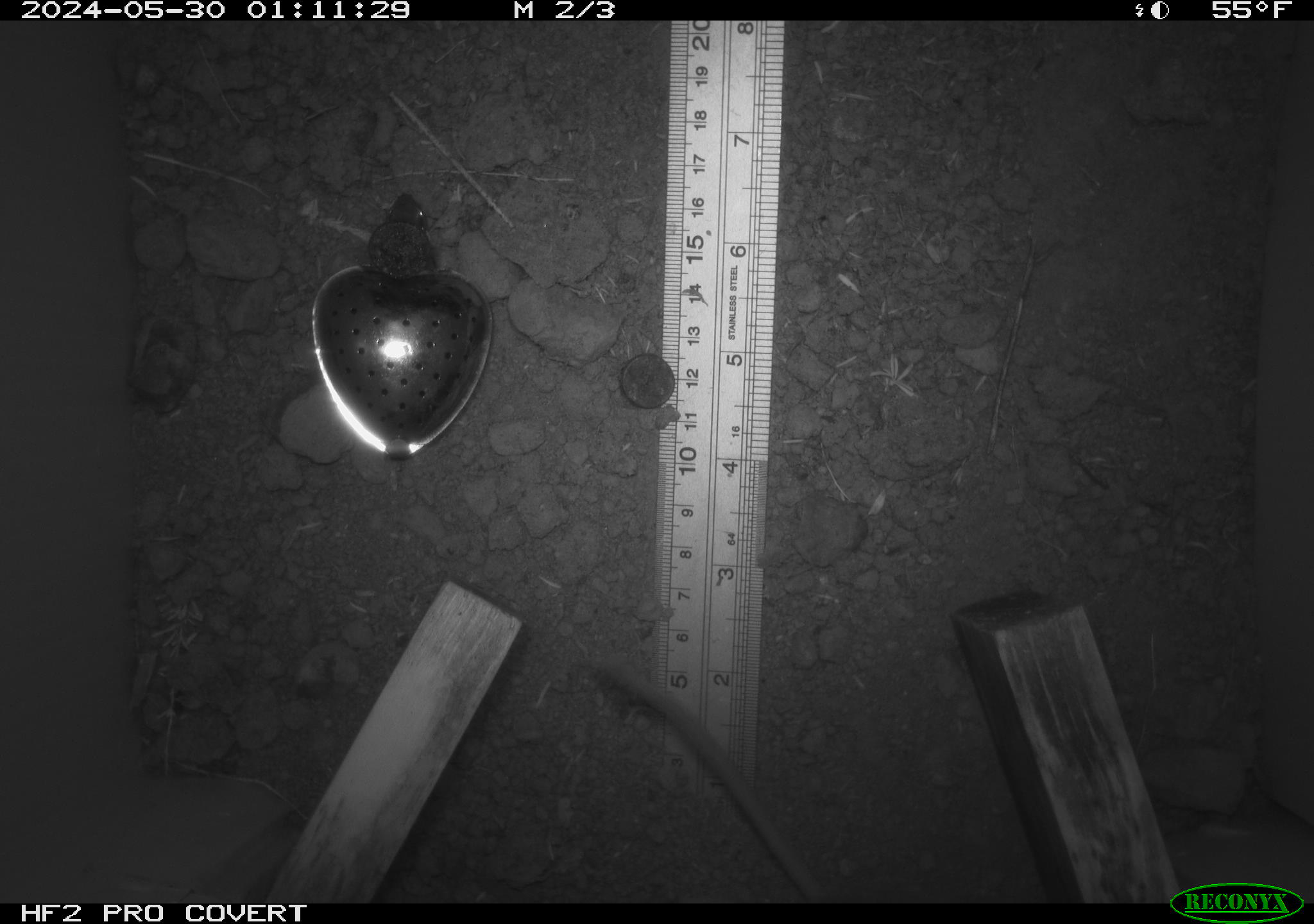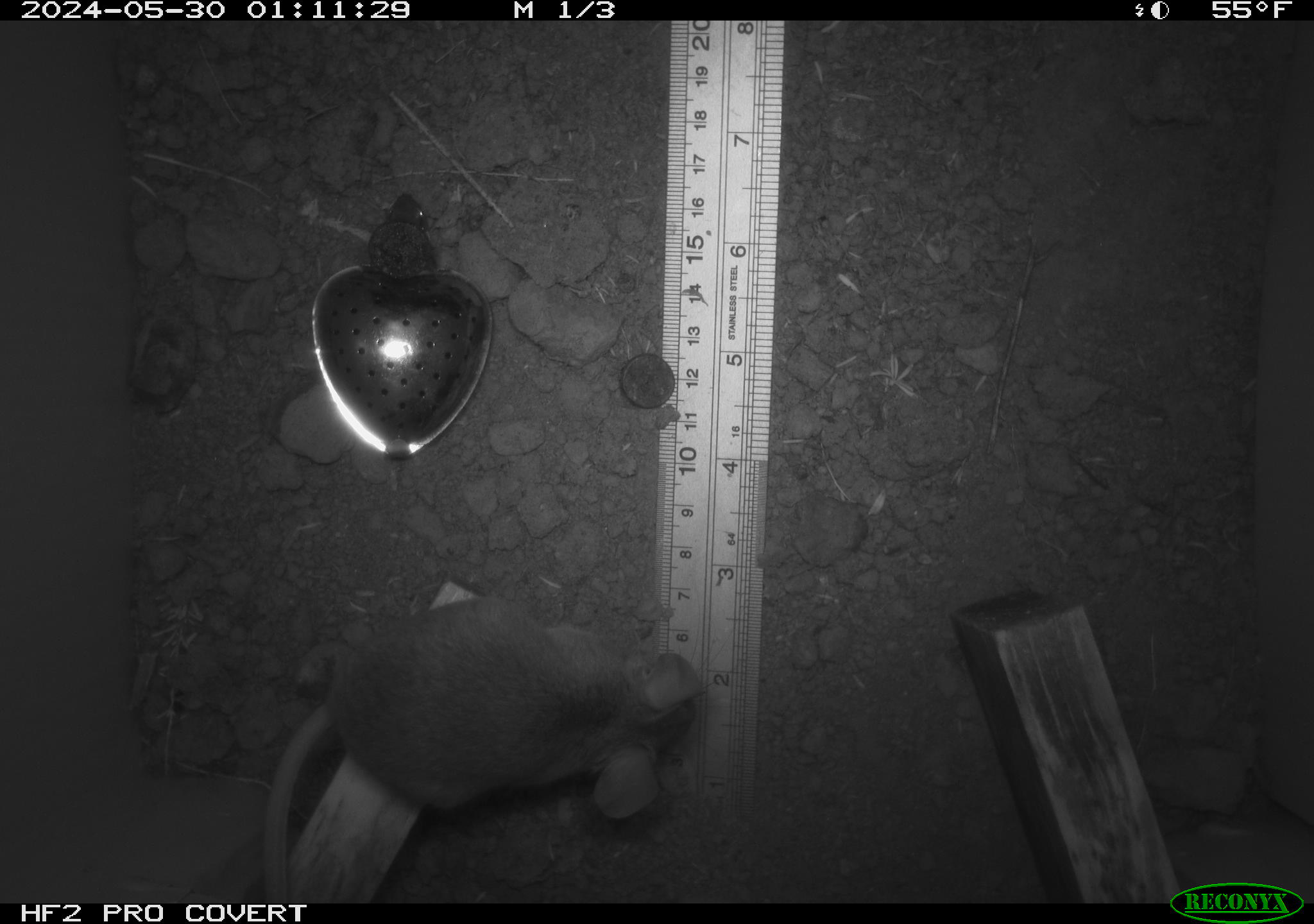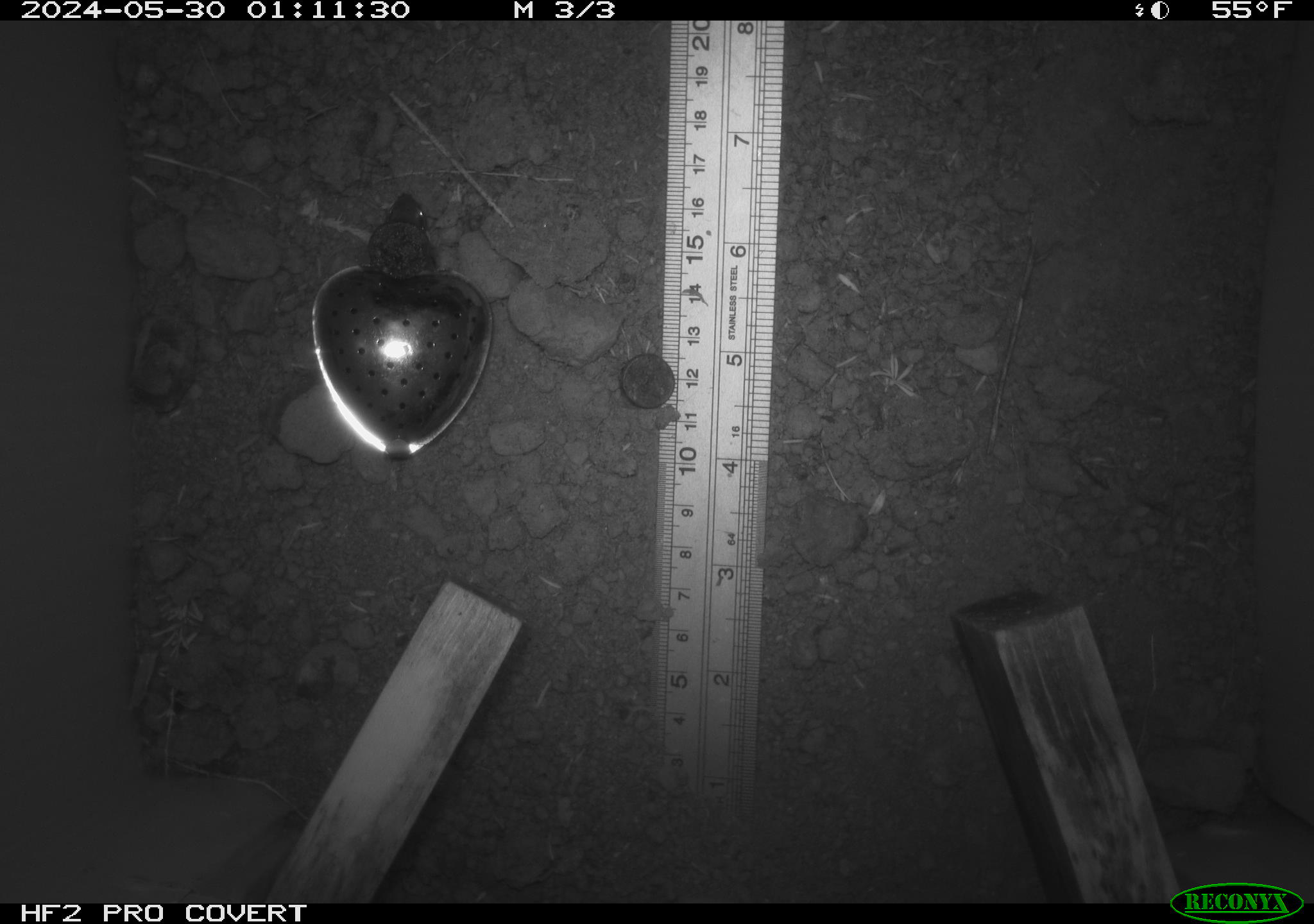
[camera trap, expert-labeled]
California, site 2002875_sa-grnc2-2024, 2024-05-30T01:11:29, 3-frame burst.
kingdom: Animalia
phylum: Chordata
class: Mammalia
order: Rodentia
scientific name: Rodentia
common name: rodent